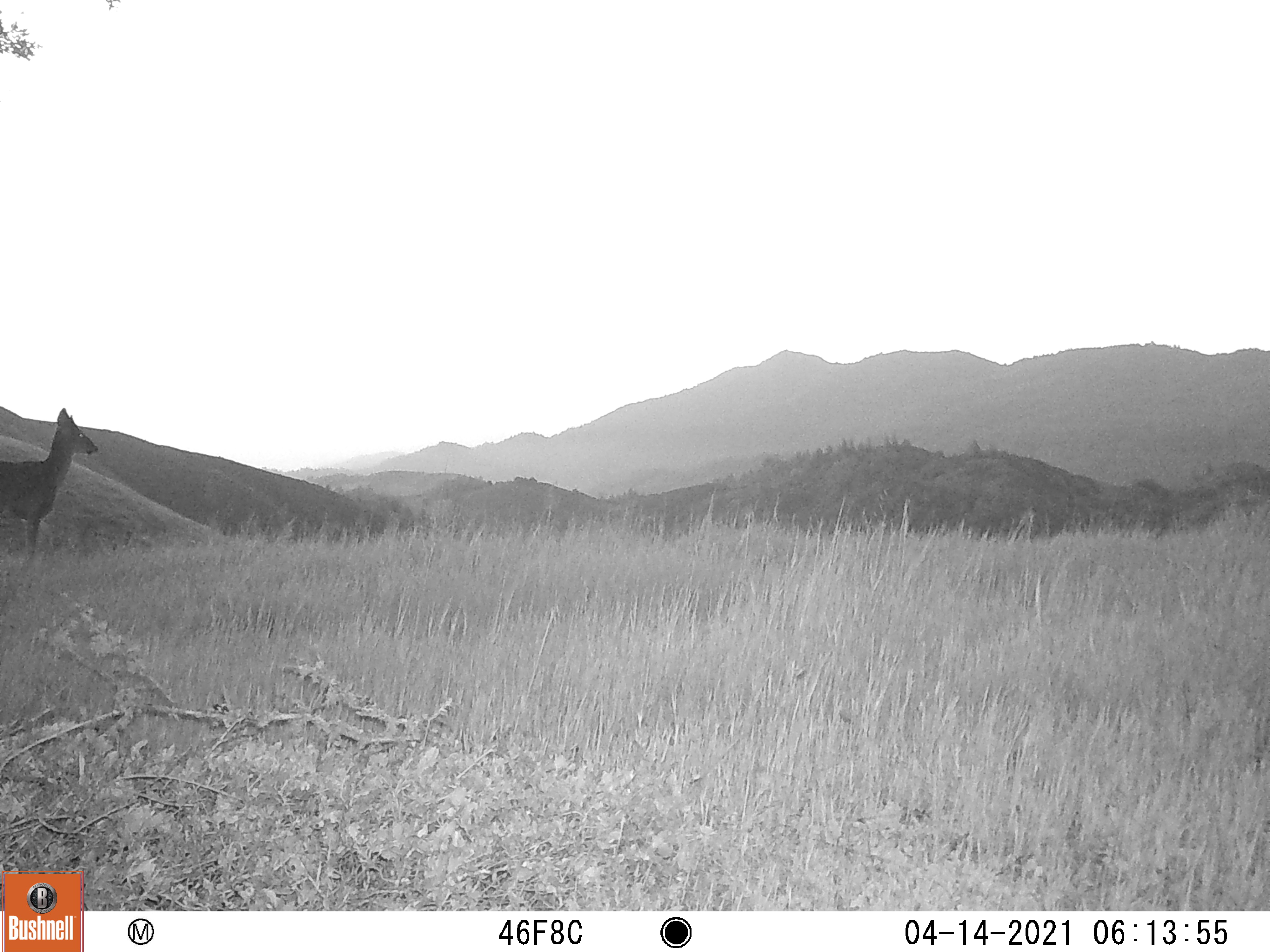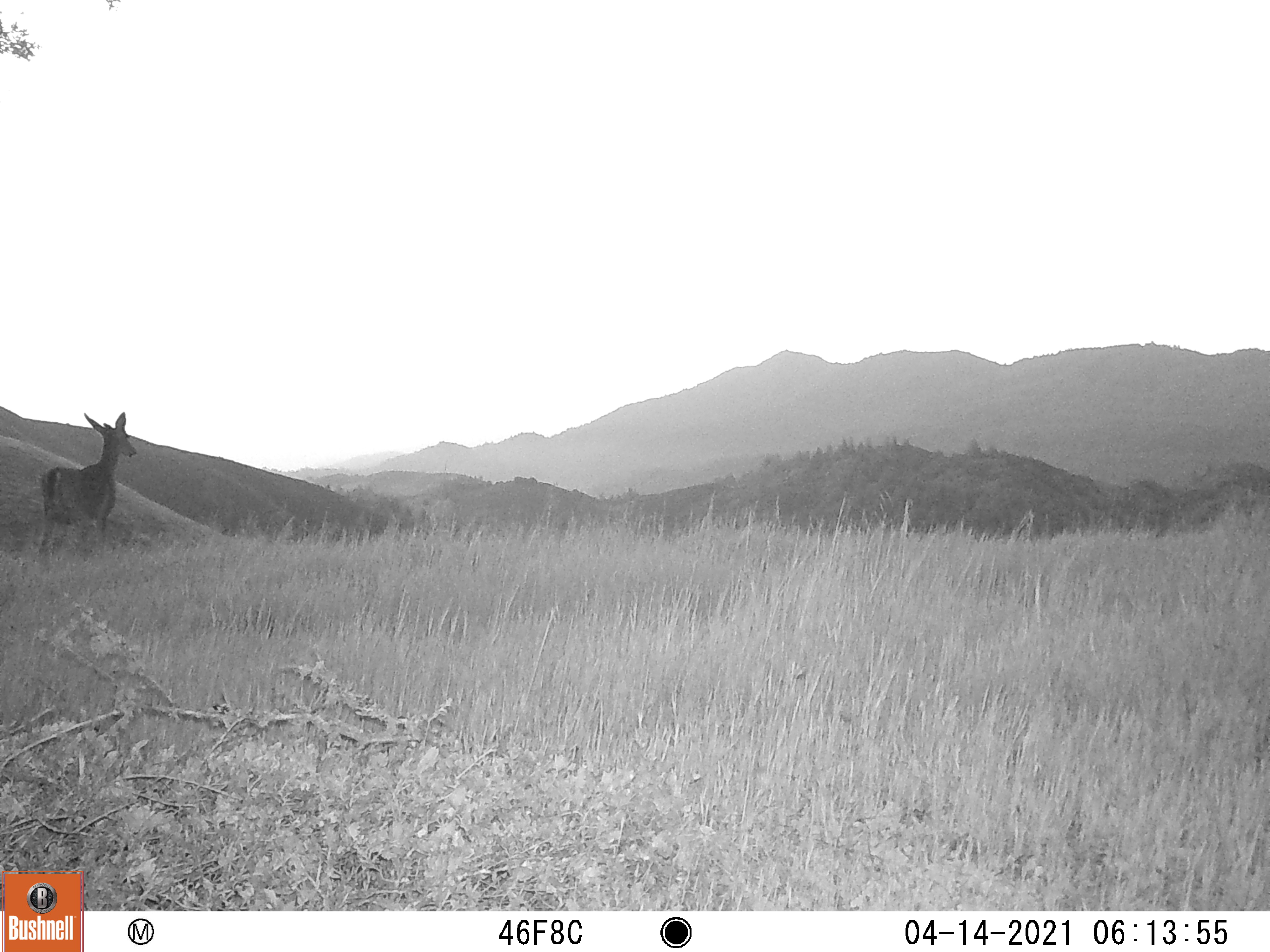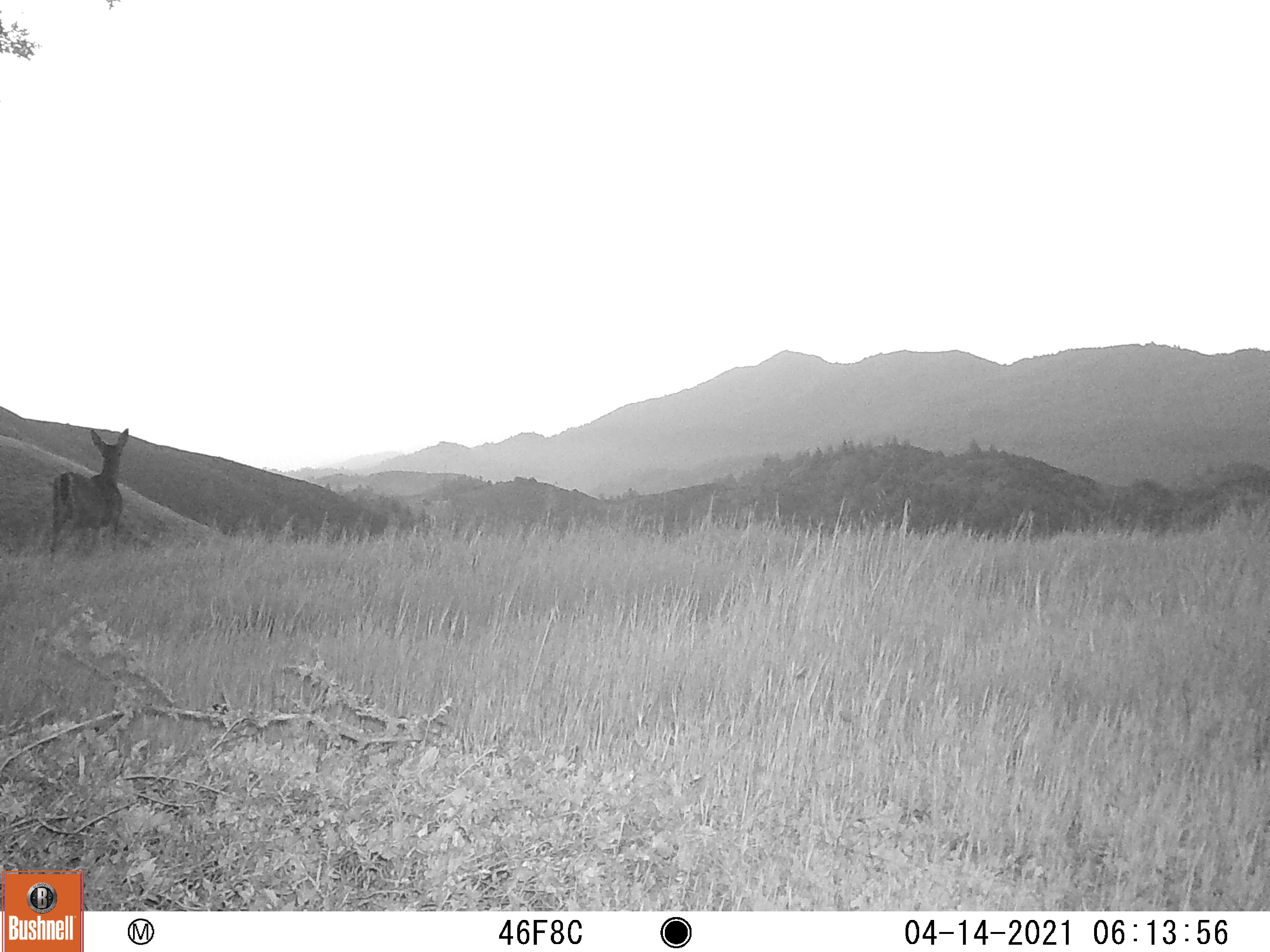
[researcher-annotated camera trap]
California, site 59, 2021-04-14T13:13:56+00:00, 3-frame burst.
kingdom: Animalia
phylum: Chordata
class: Mammalia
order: Artiodactyla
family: Cervidae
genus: Odocoileus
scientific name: Odocoileus hemionus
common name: mule deer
Mule deer (Odocoileus hemionus).